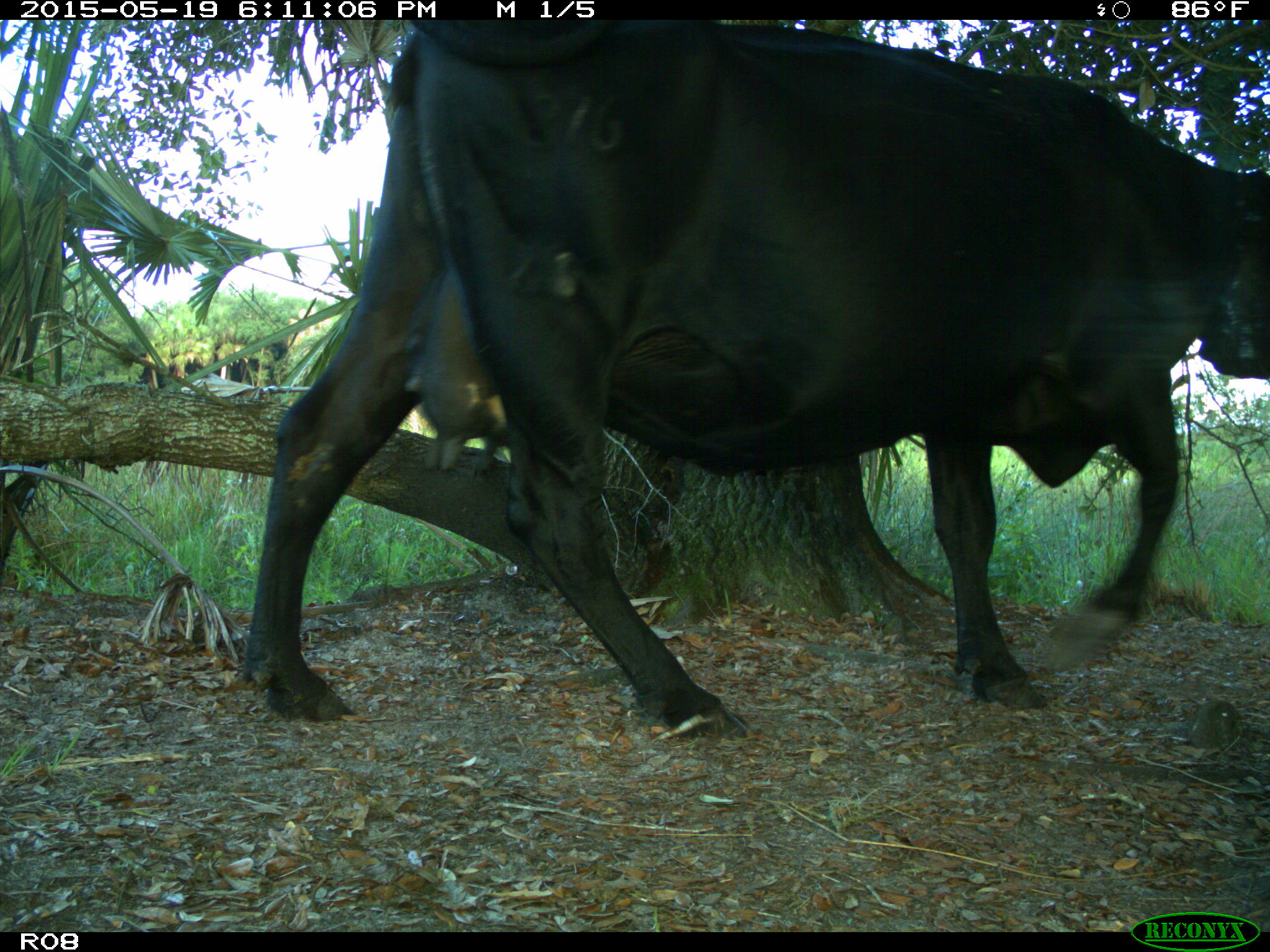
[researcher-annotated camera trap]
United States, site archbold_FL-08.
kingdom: Animalia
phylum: Chordata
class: Mammalia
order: Artiodactyla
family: Bovidae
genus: Bos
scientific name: Bos taurus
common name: domestic cow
Bos taurus (domestic cow).